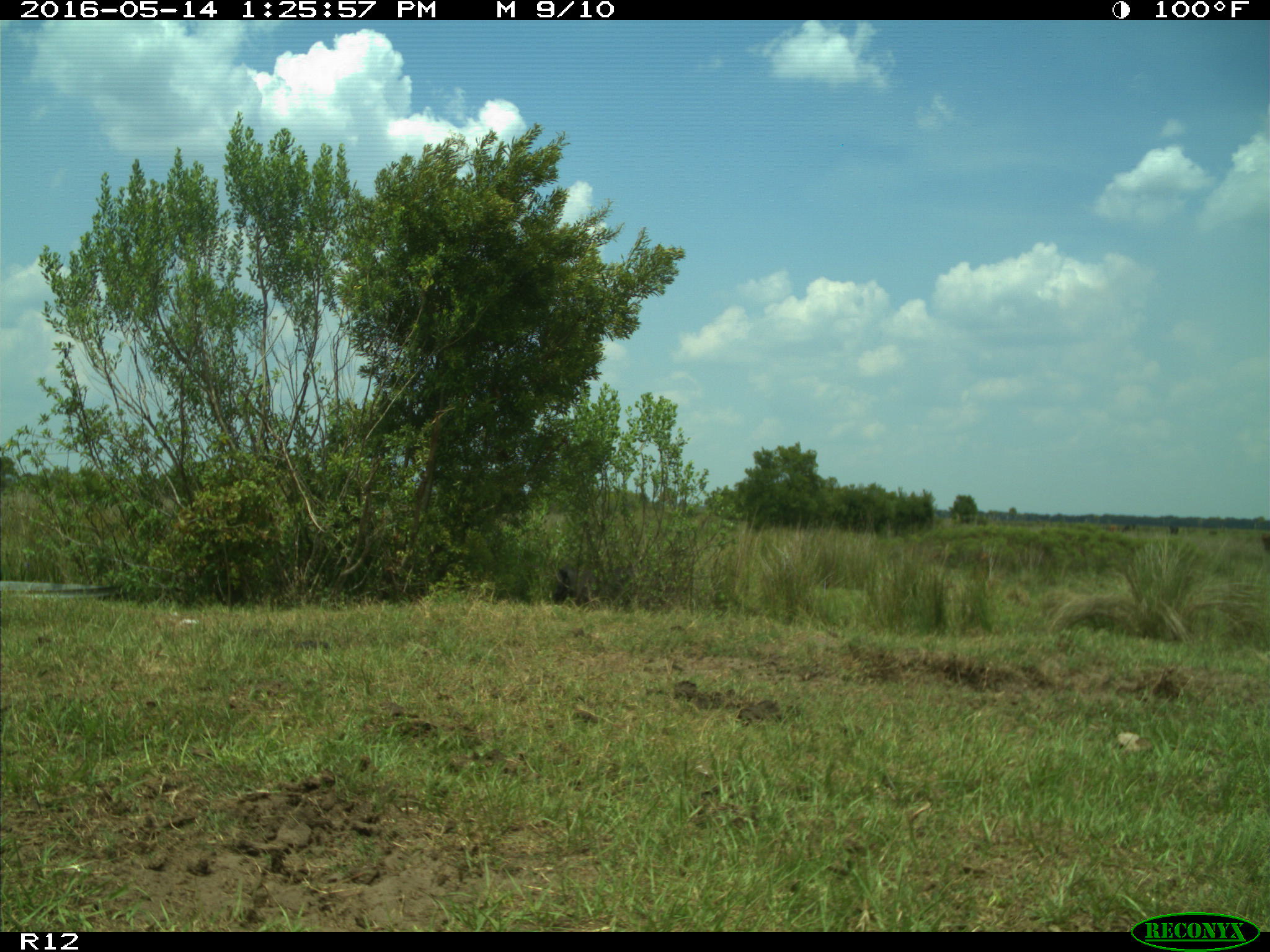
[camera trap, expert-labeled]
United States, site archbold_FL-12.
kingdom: Animalia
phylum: Chordata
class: Mammalia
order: Artiodactyla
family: Bovidae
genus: Bos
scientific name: Bos taurus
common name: domestic cow